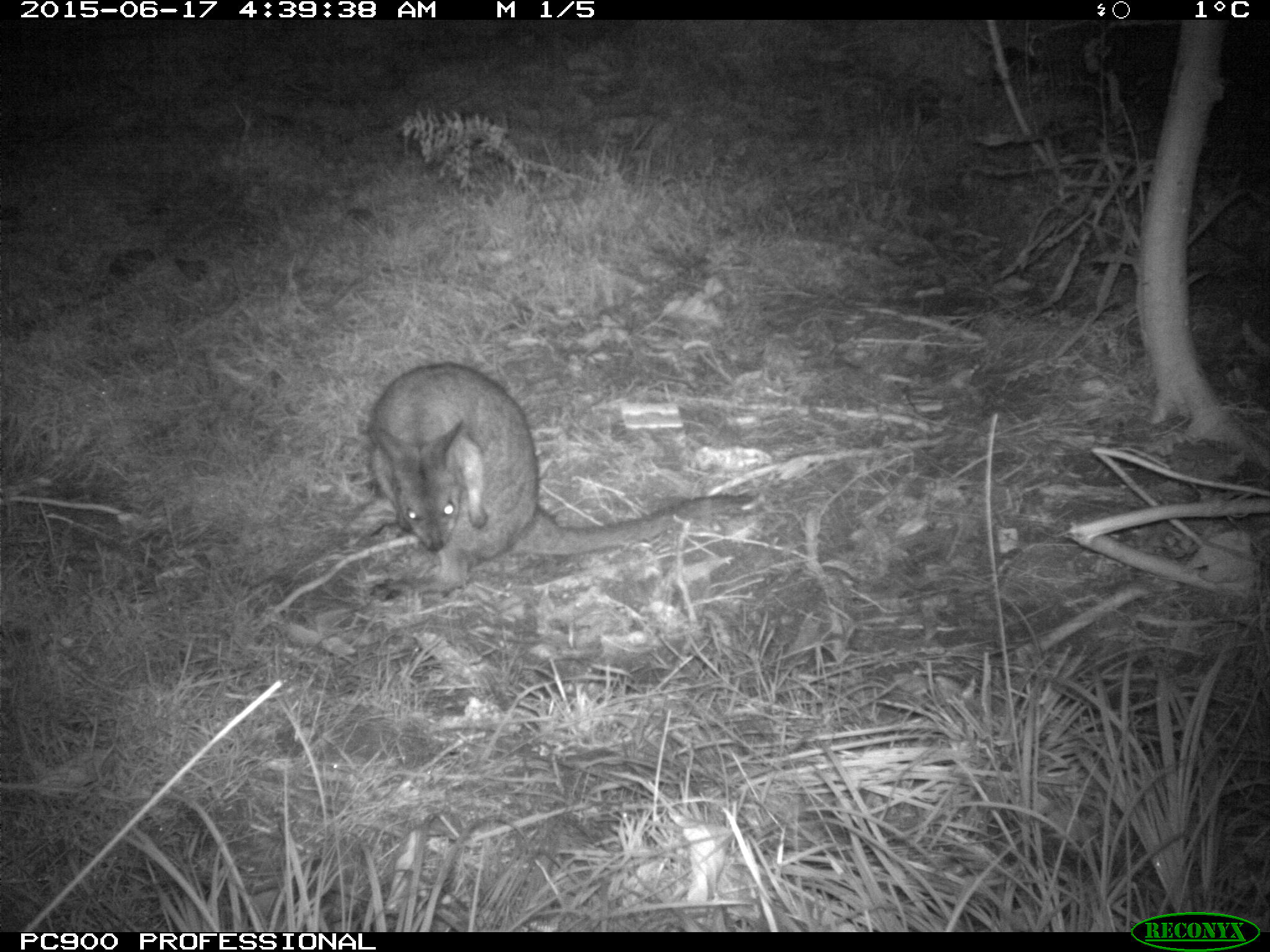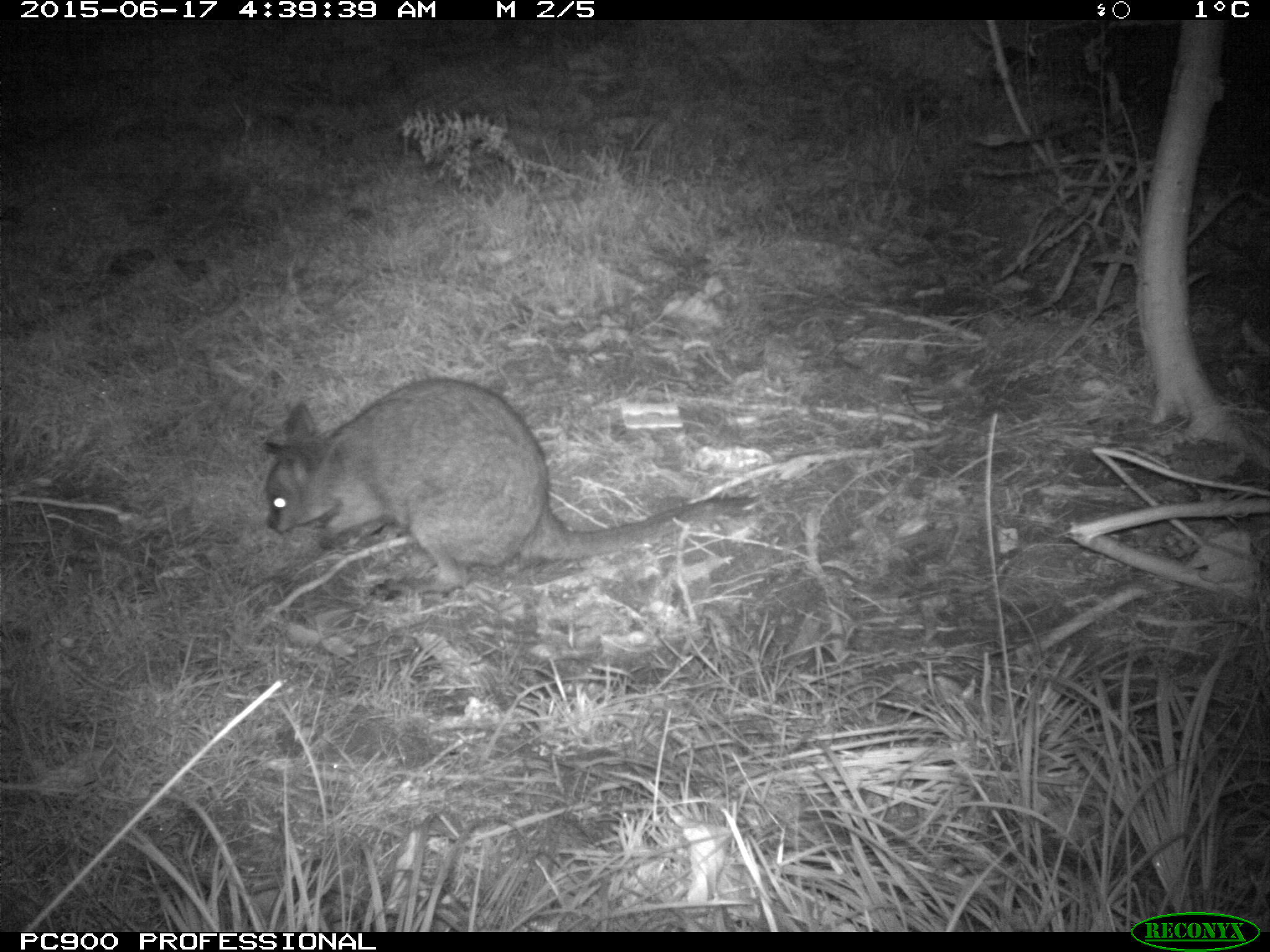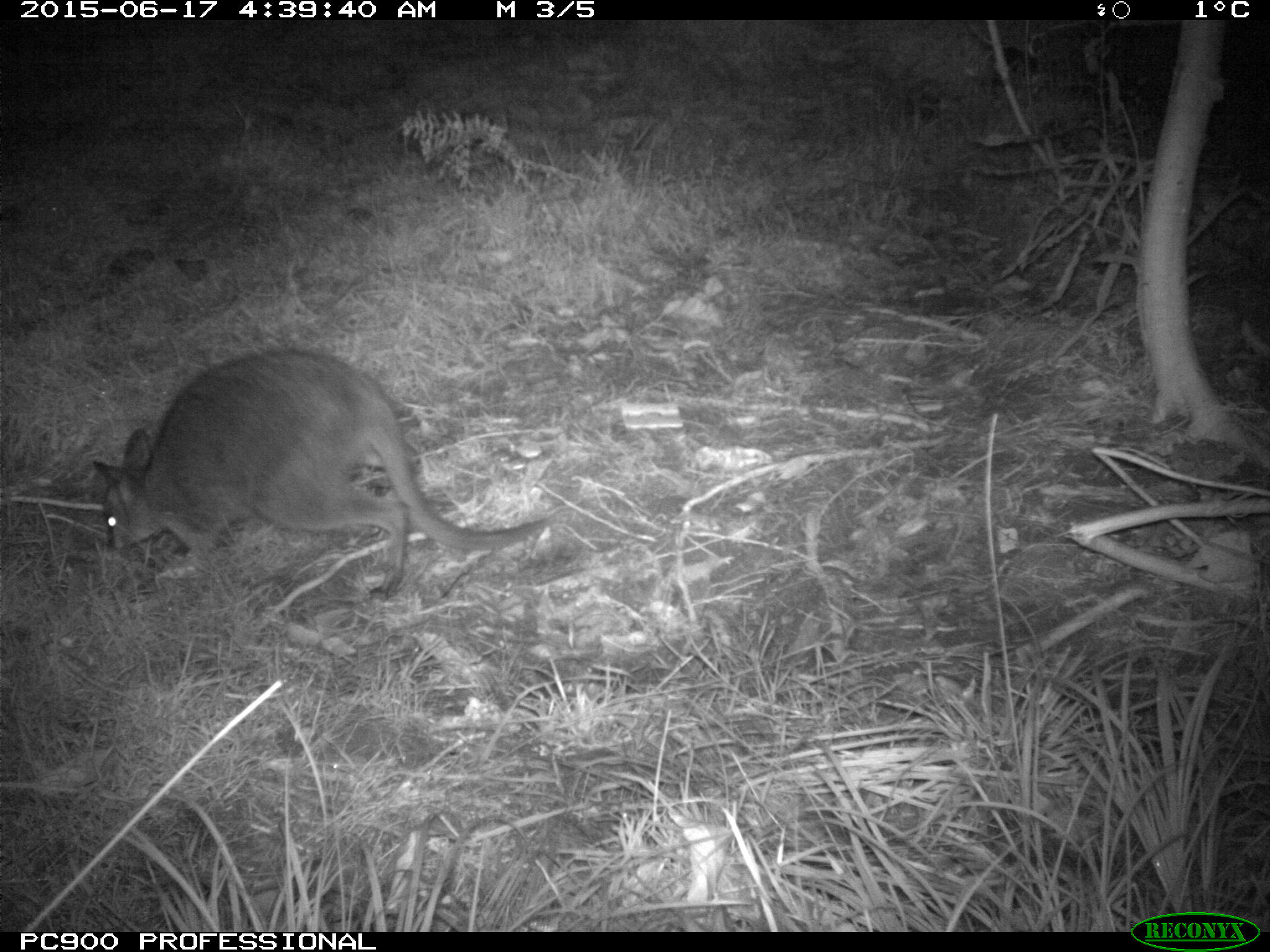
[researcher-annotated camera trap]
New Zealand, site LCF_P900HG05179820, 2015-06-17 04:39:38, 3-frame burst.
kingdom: Animalia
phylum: Chordata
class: Mammalia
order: Diprotodontia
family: Macropodidae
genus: Notamacropus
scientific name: Notamacropus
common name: wallaby